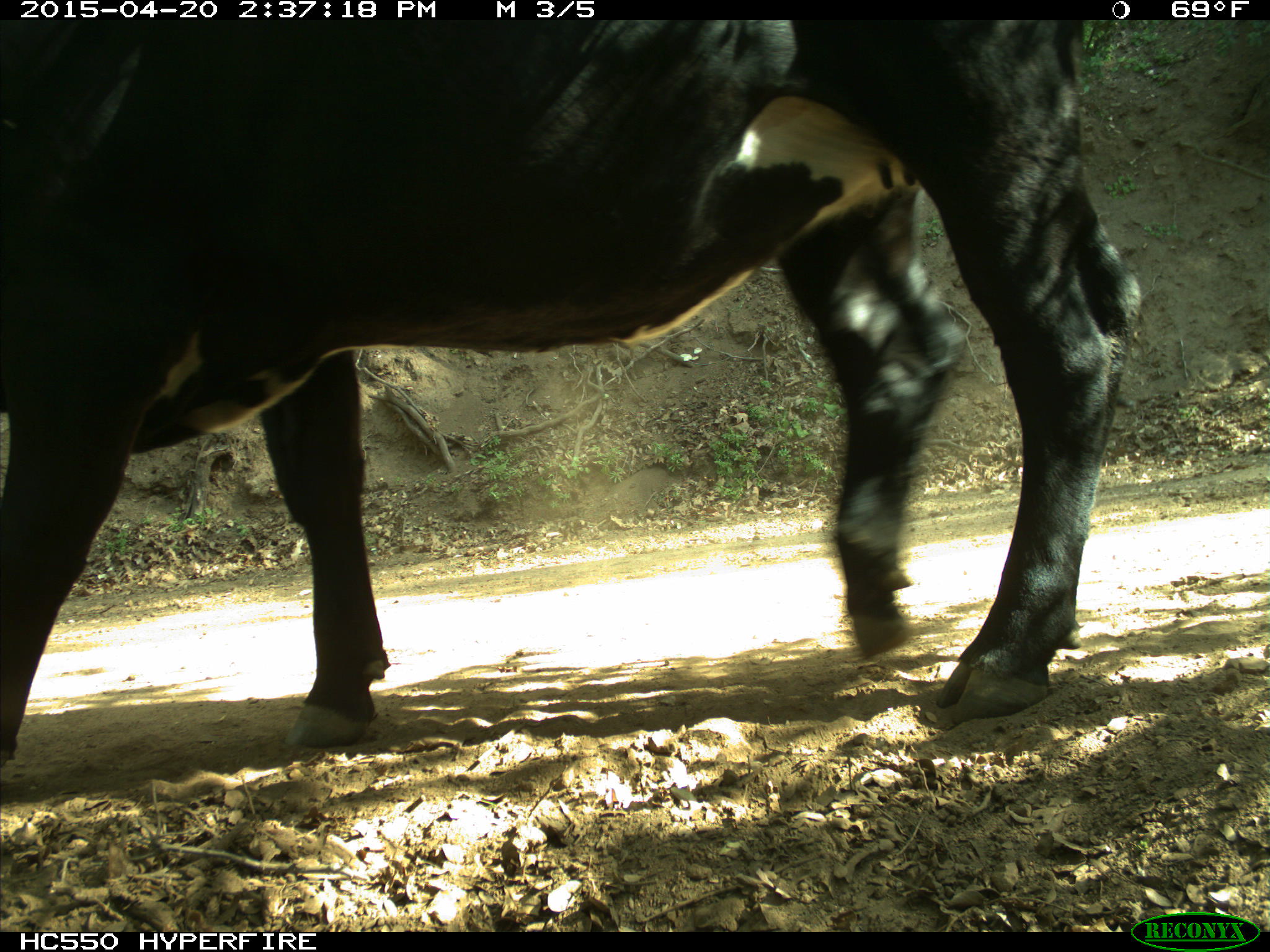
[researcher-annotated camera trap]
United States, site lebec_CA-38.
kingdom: Animalia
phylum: Chordata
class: Mammalia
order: Artiodactyla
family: Bovidae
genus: Bos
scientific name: Bos taurus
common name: domestic cow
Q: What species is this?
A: Bos taurus (domestic cow).